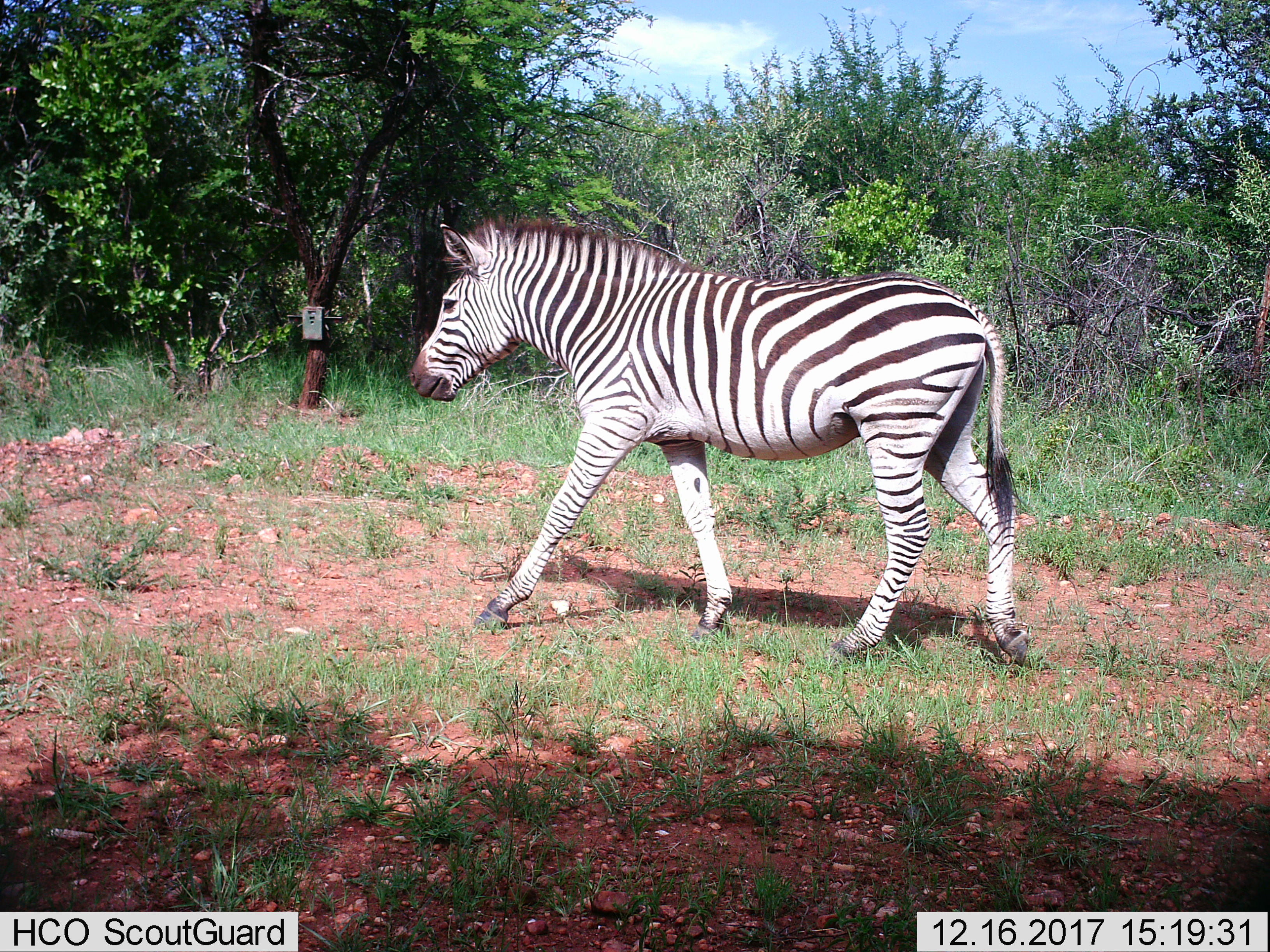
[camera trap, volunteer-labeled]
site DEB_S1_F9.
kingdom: Animalia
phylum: Chordata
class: Mammalia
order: Perissodactyla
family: Equidae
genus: Equus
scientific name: Equus quagga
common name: plains zebra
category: zebraplains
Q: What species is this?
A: Zebraplains (plains zebra) (Equus quagga).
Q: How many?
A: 1.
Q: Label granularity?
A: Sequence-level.